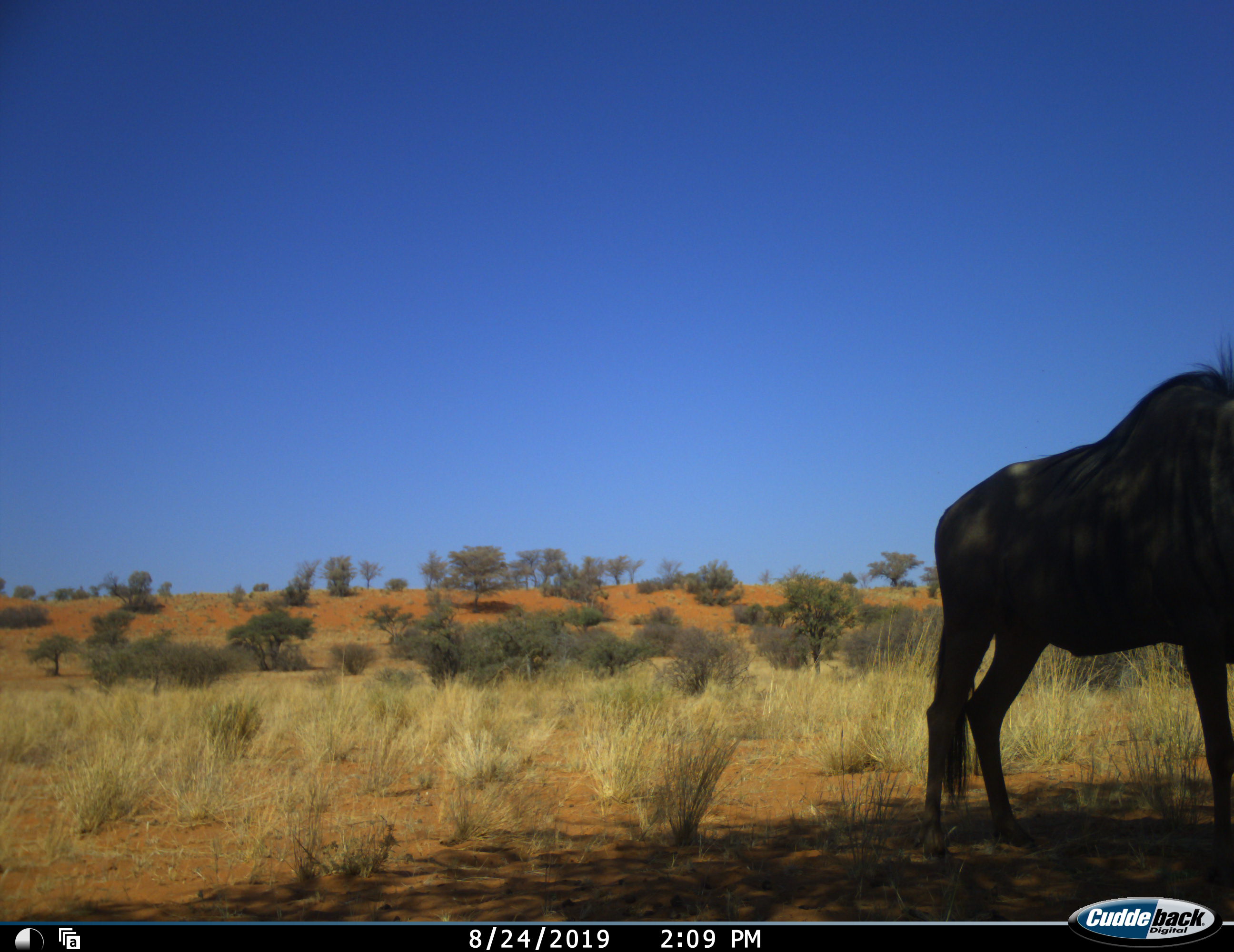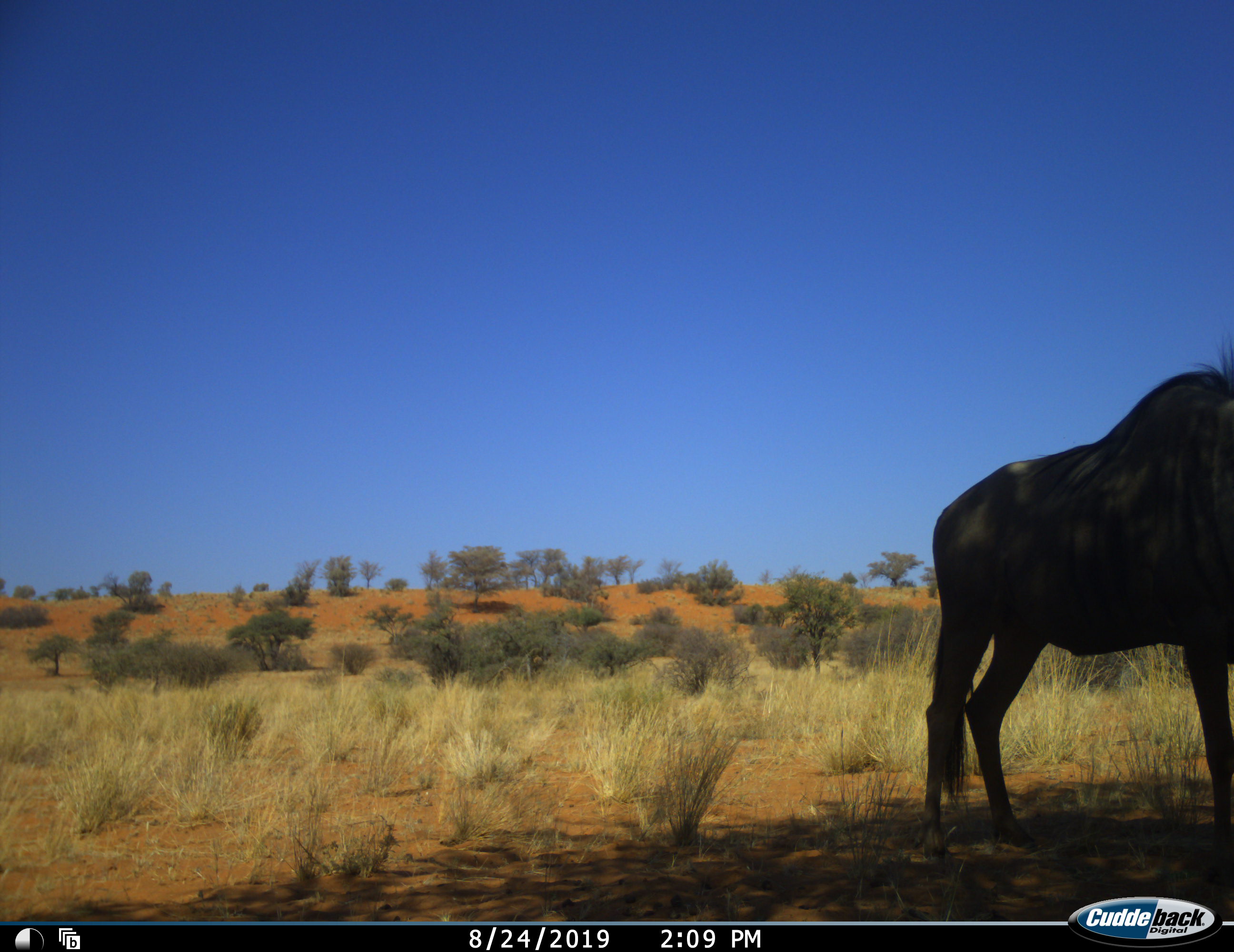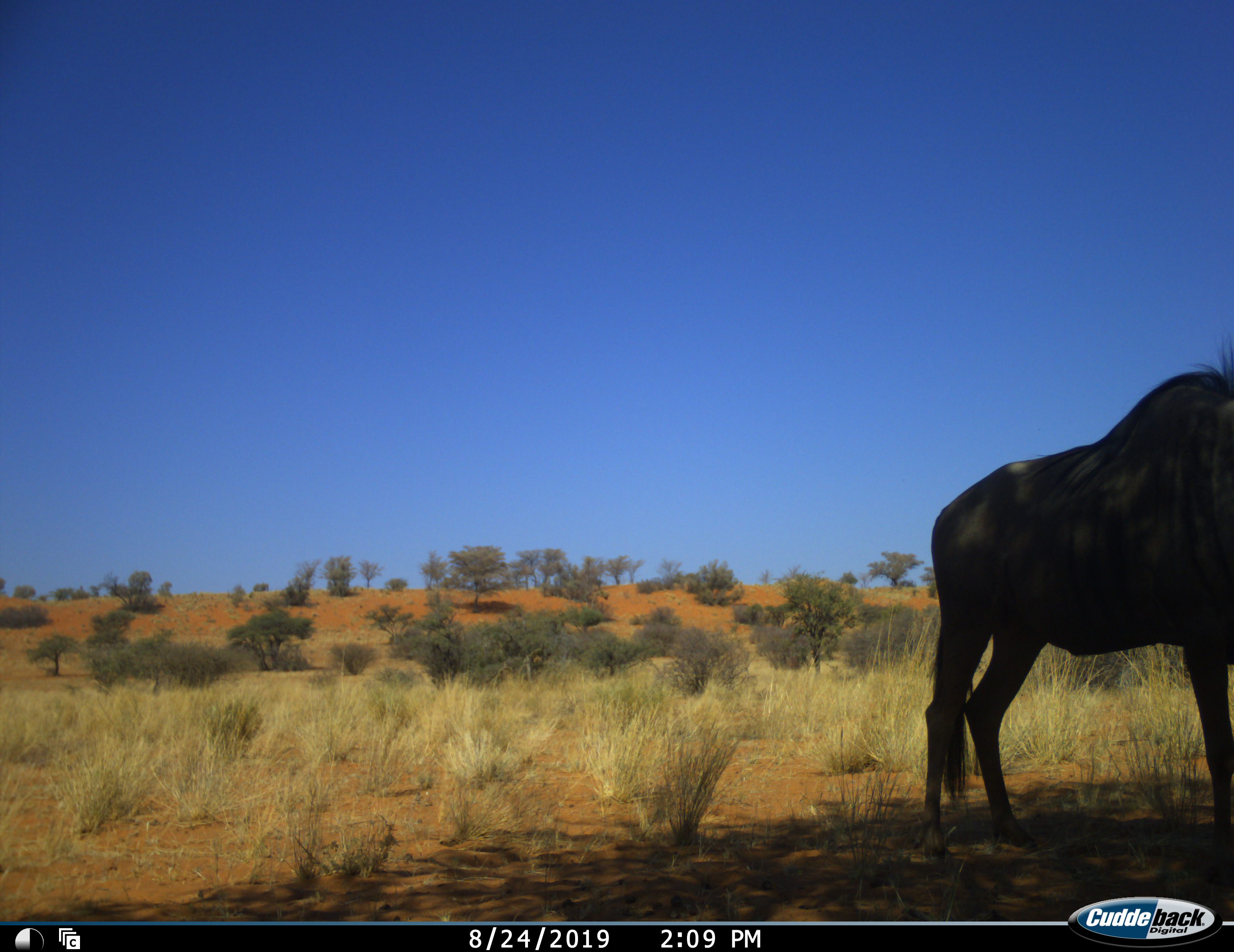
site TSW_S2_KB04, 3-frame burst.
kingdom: Animalia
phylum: Chordata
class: Mammalia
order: Artiodactyla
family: Bovidae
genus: Connochaetes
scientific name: Connochaetes taurinus taurinus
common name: blue wildebeest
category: wildebeestblue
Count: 1.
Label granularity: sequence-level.